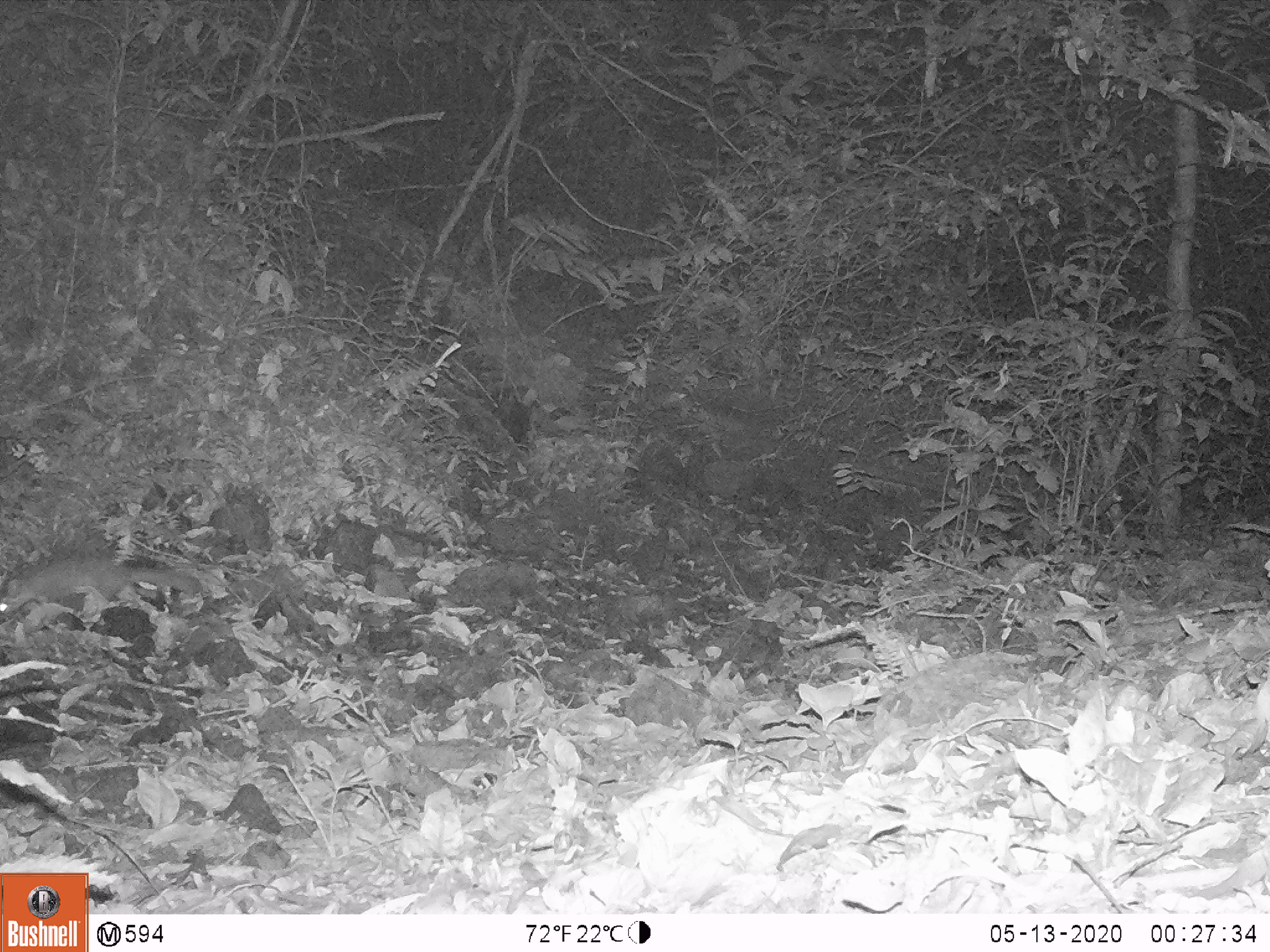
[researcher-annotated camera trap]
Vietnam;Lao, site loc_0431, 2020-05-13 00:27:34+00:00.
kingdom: Animalia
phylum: Chordata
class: Mammalia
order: Carnivora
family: Mustelidae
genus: Melogale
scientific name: Melogale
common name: ferret badger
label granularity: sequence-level